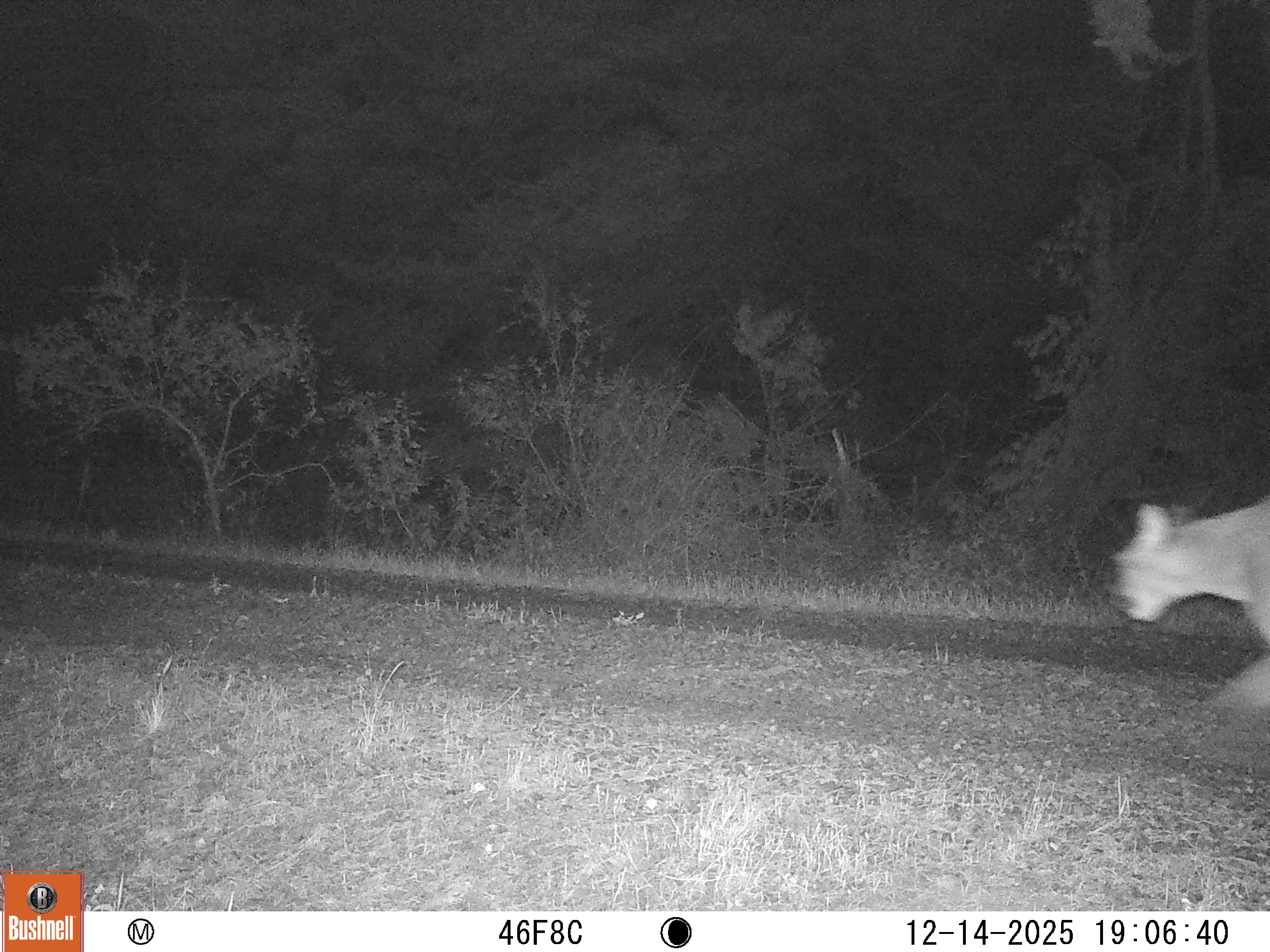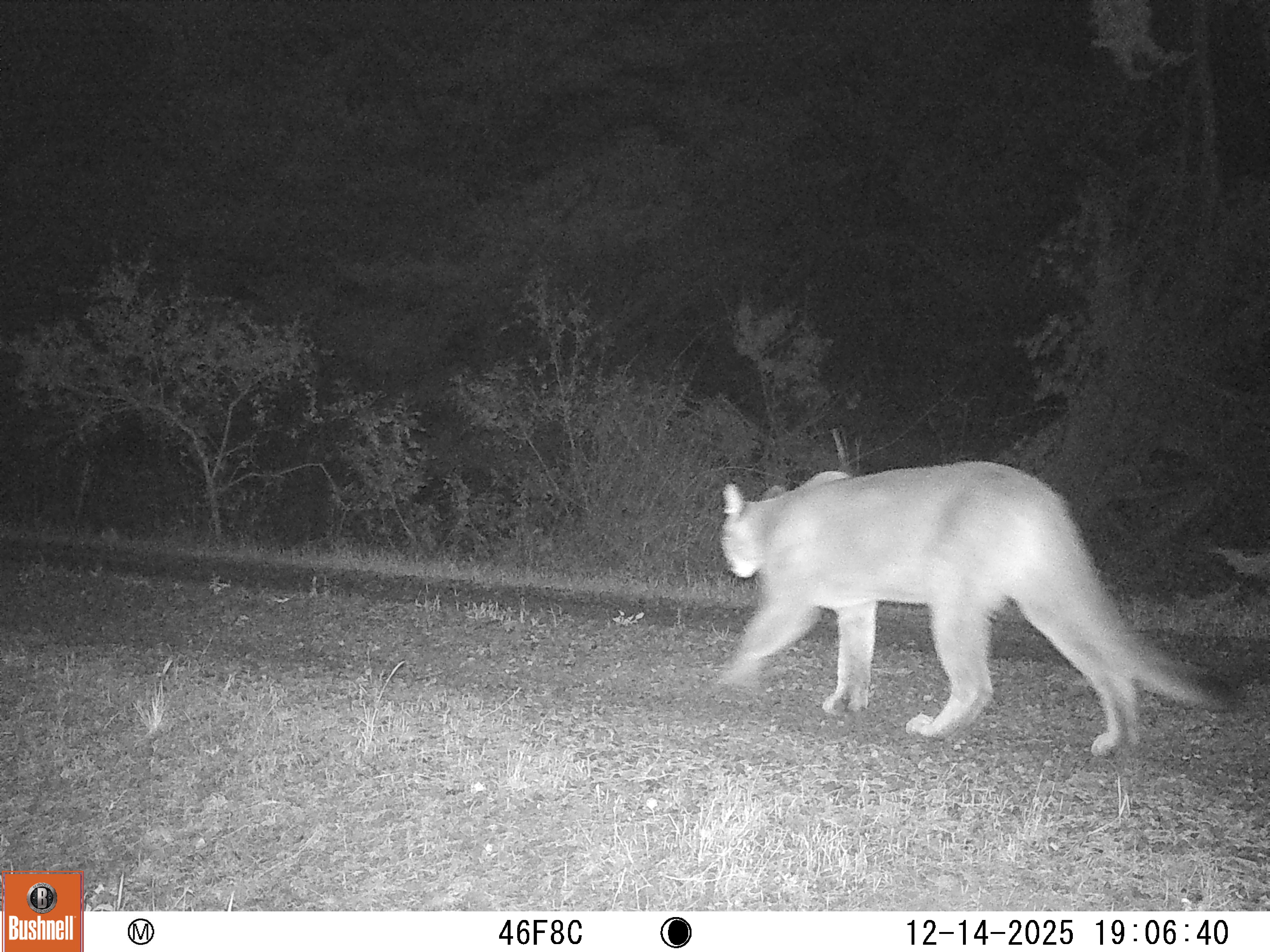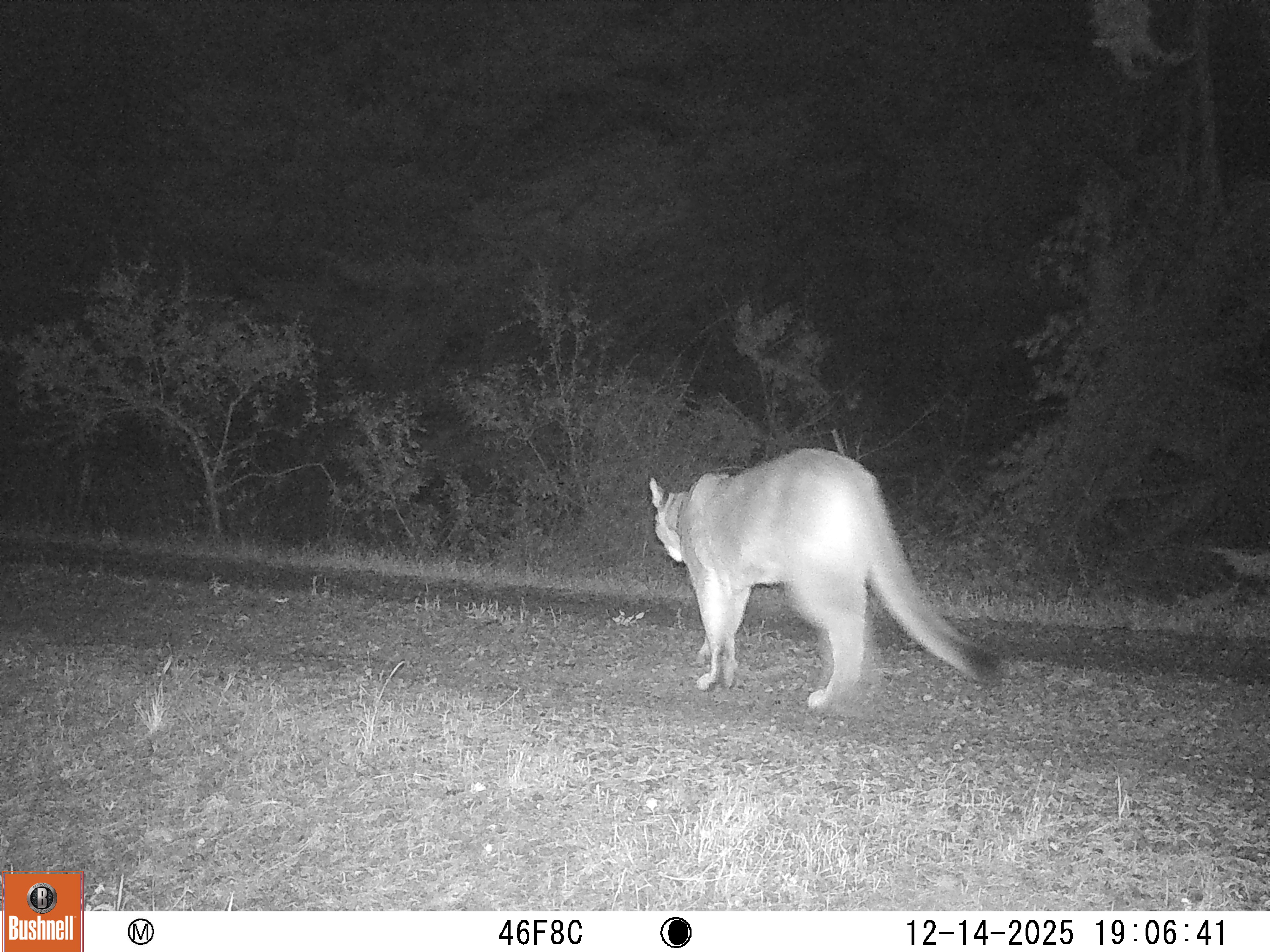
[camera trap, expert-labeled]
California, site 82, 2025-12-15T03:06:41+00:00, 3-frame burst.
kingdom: Animalia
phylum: Chordata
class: Mammalia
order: Carnivora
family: Felidae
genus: Puma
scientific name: Puma concolor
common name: puma